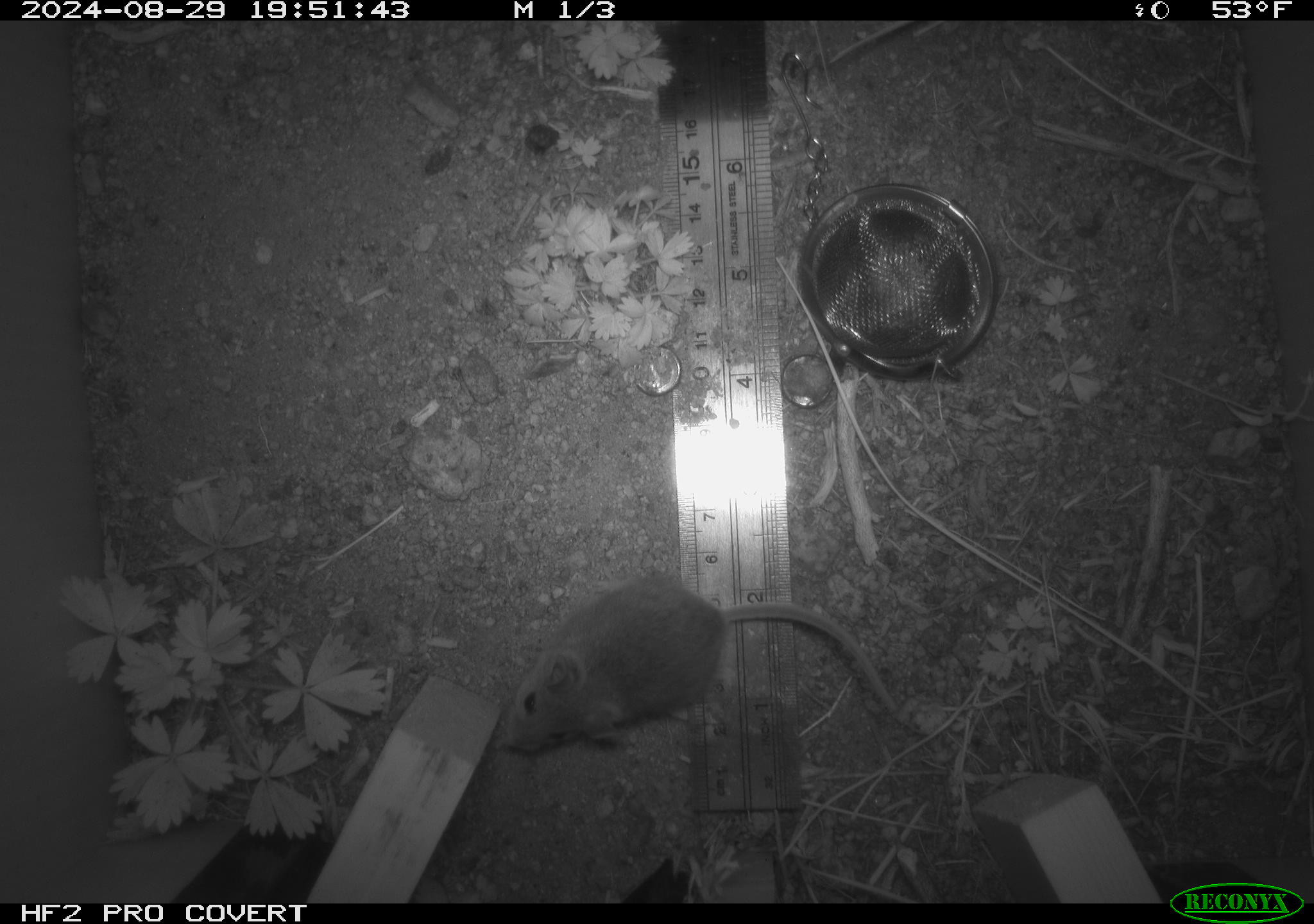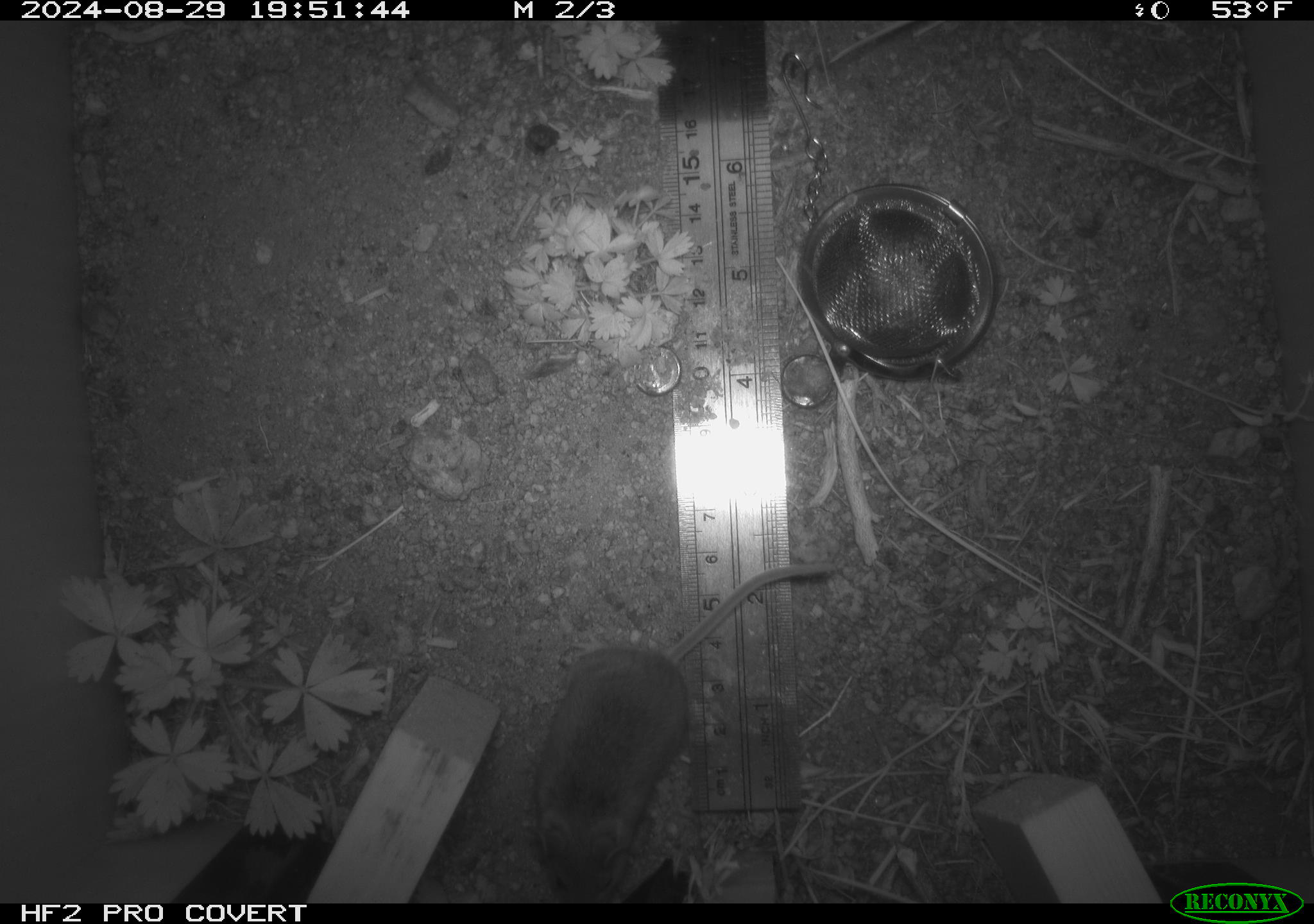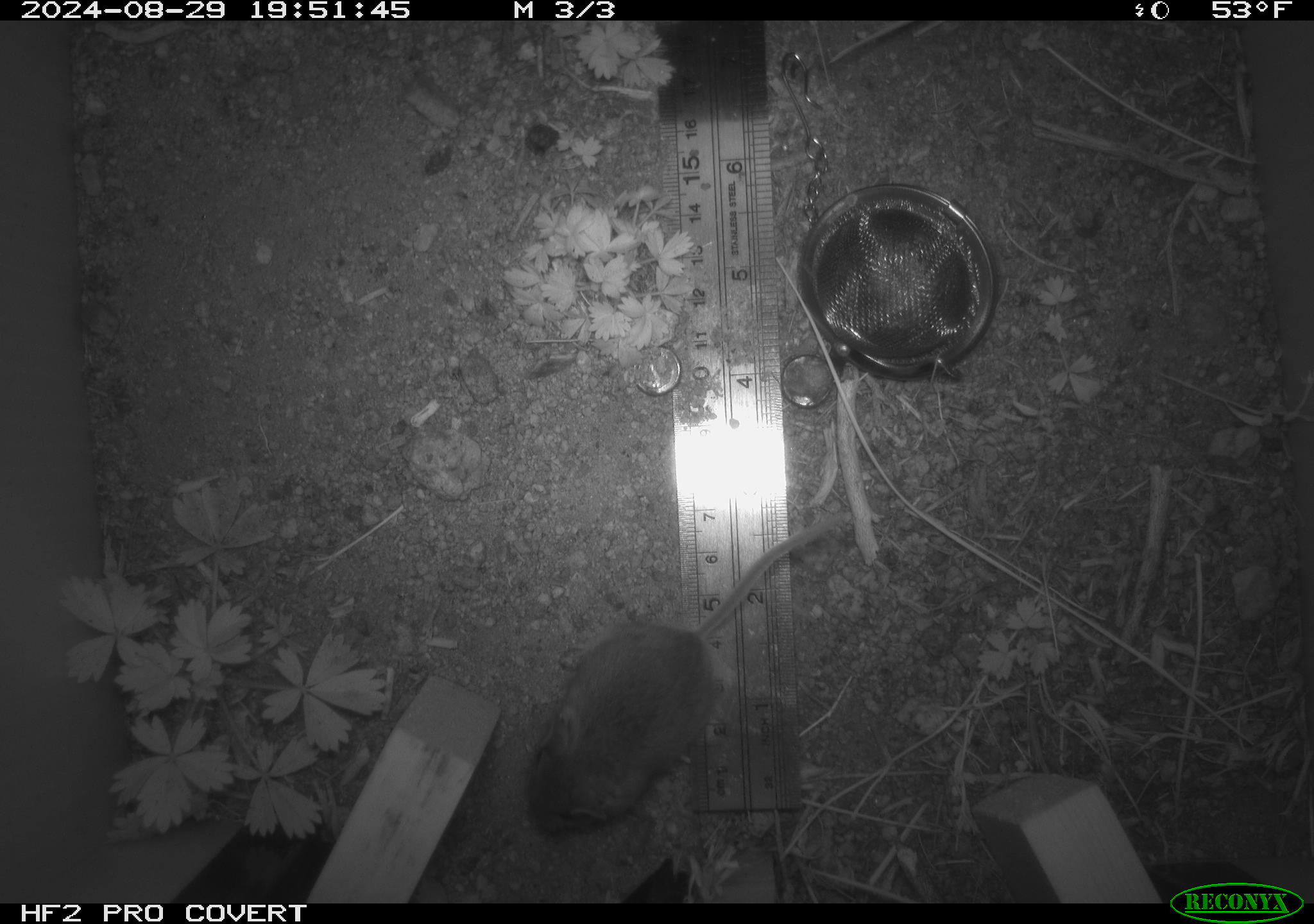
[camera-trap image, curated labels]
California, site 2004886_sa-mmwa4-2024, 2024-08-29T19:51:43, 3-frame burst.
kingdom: Animalia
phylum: Chordata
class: Mammalia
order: Rodentia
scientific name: Rodentia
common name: mouse species